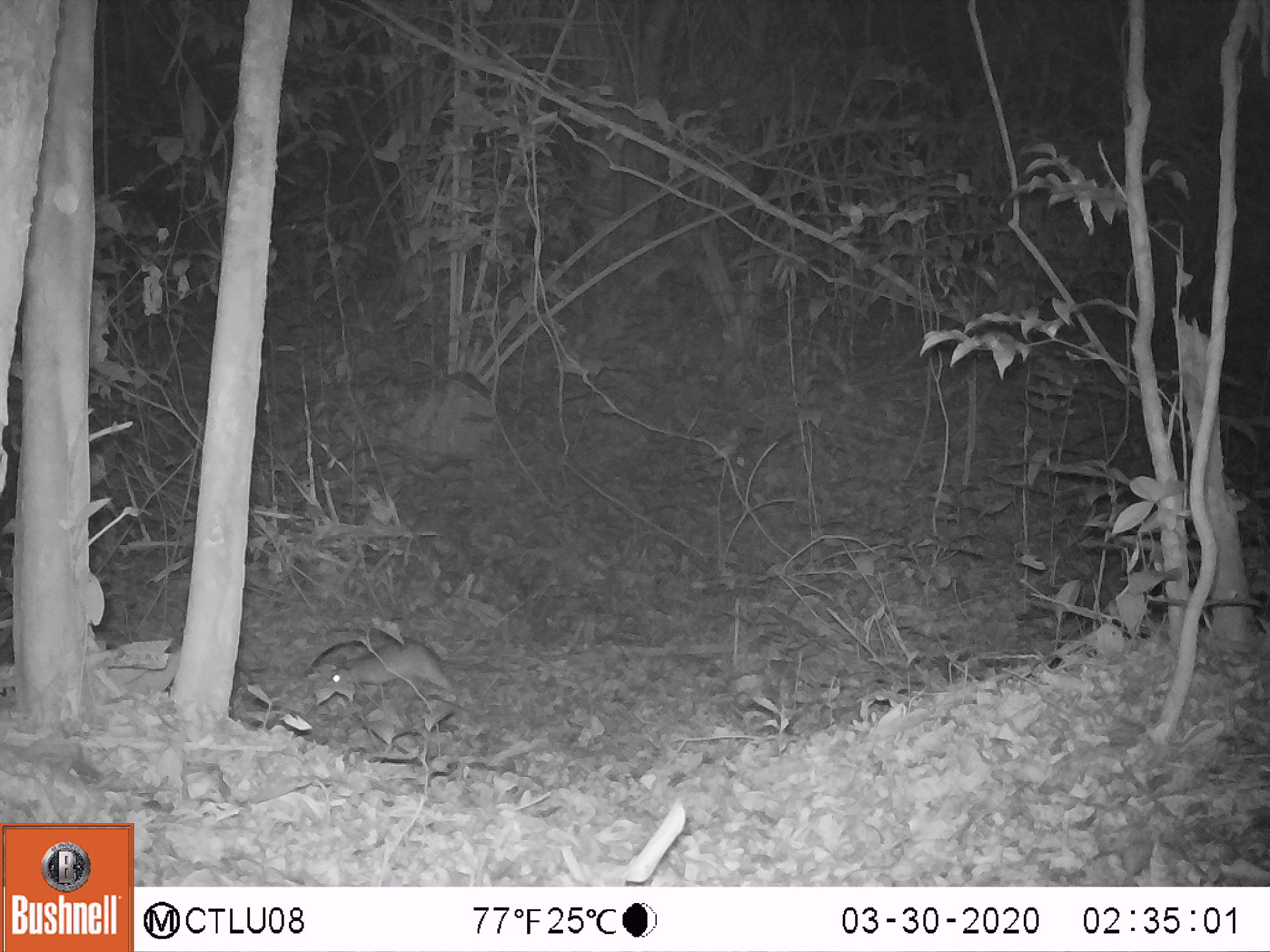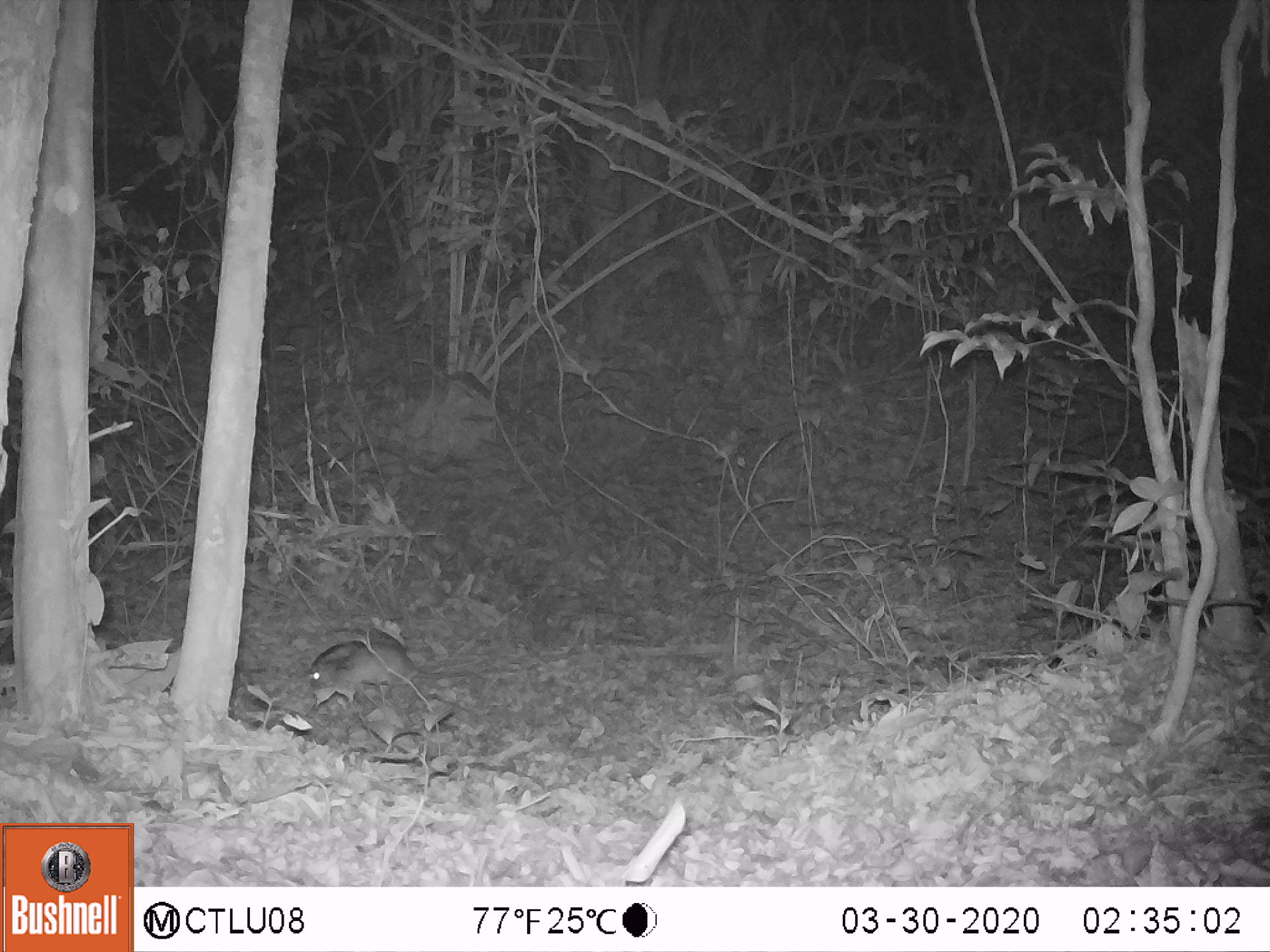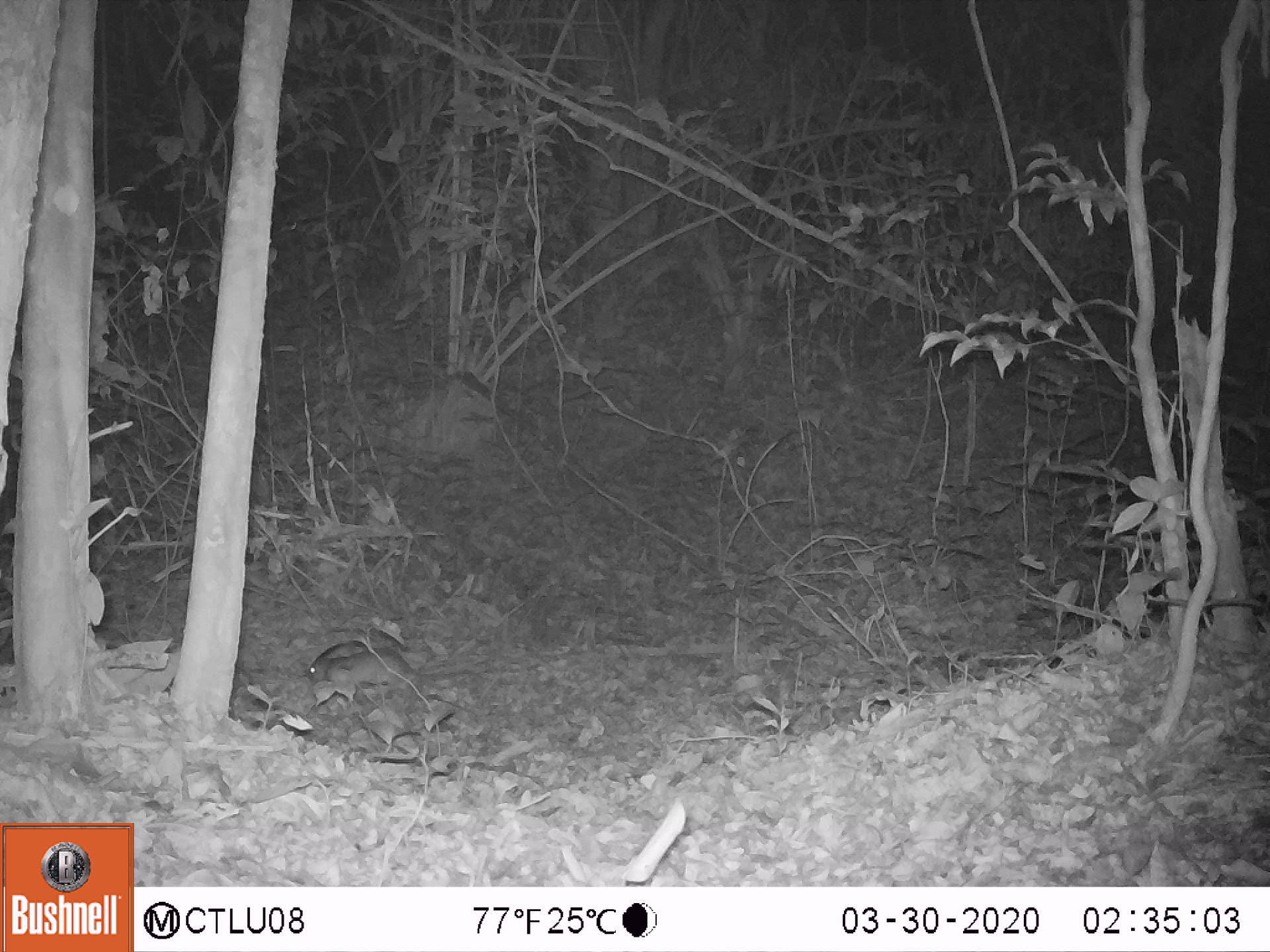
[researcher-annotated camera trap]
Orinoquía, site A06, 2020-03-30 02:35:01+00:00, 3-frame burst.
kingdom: Animalia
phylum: Chordata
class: Mammalia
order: Rodentia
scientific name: Rodentia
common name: rodent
Rodent (Rodentia).